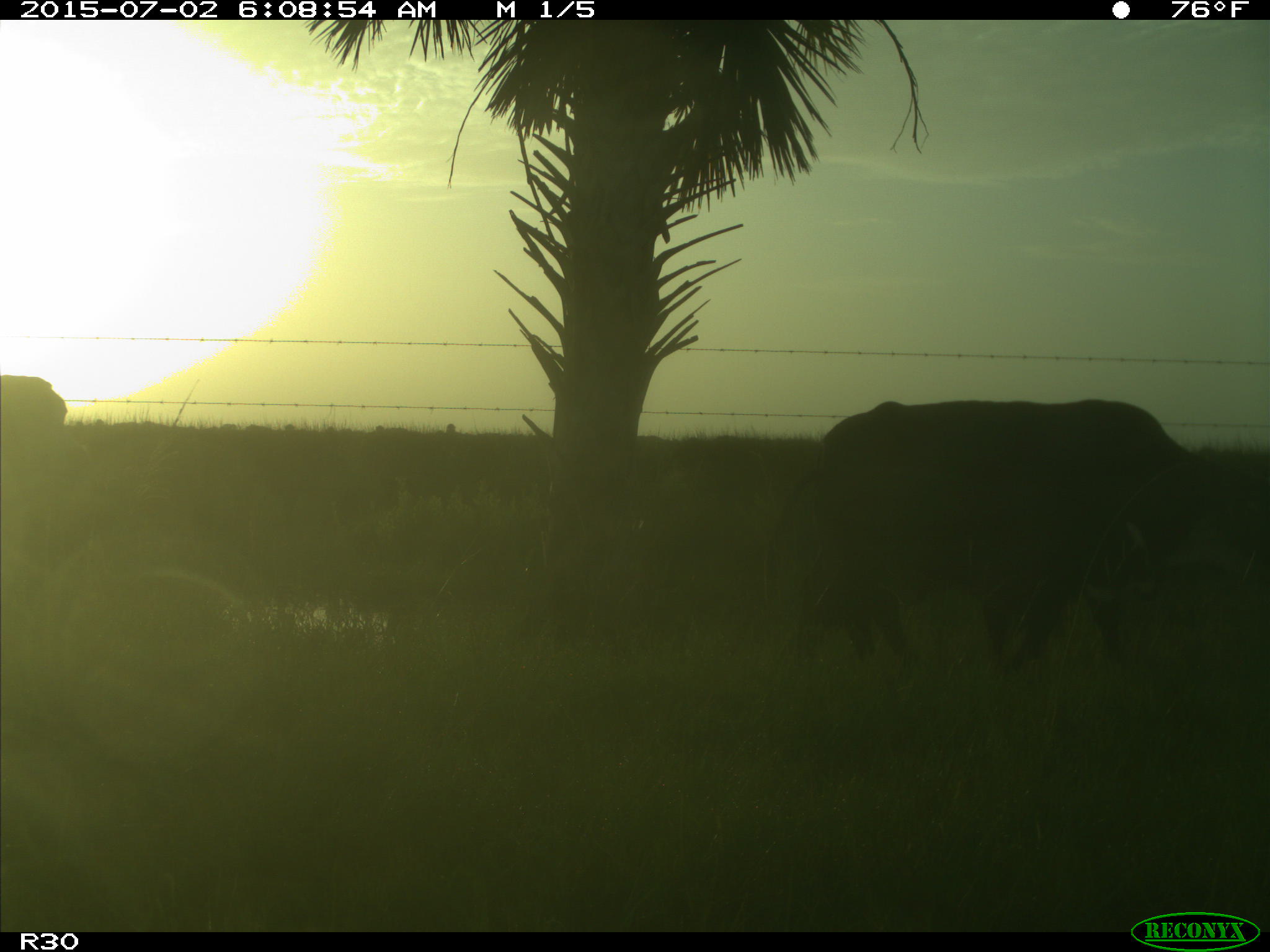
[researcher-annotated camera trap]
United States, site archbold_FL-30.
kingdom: Animalia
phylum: Chordata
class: Mammalia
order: Artiodactyla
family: Bovidae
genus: Bos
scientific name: Bos taurus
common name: domestic cow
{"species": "Bos taurus (domestic cow)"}